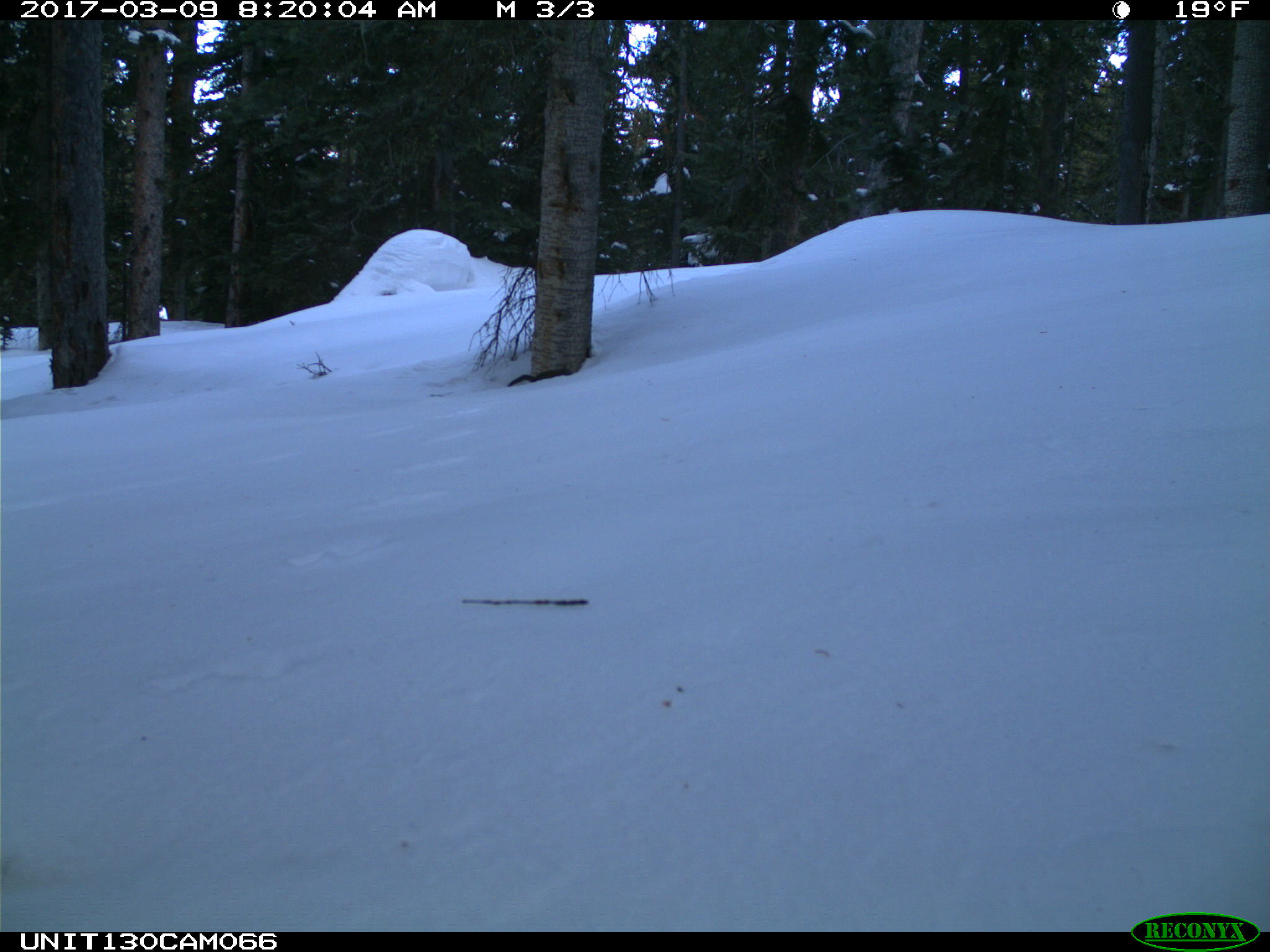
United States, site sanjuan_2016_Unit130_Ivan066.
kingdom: Animalia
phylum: Chordata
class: Mammalia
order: Rodentia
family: Sciuridae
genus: Tamiasciurus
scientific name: Tamiasciurus hudsonicus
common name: american red squirrel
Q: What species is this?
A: Tamiasciurus hudsonicus (american red squirrel).